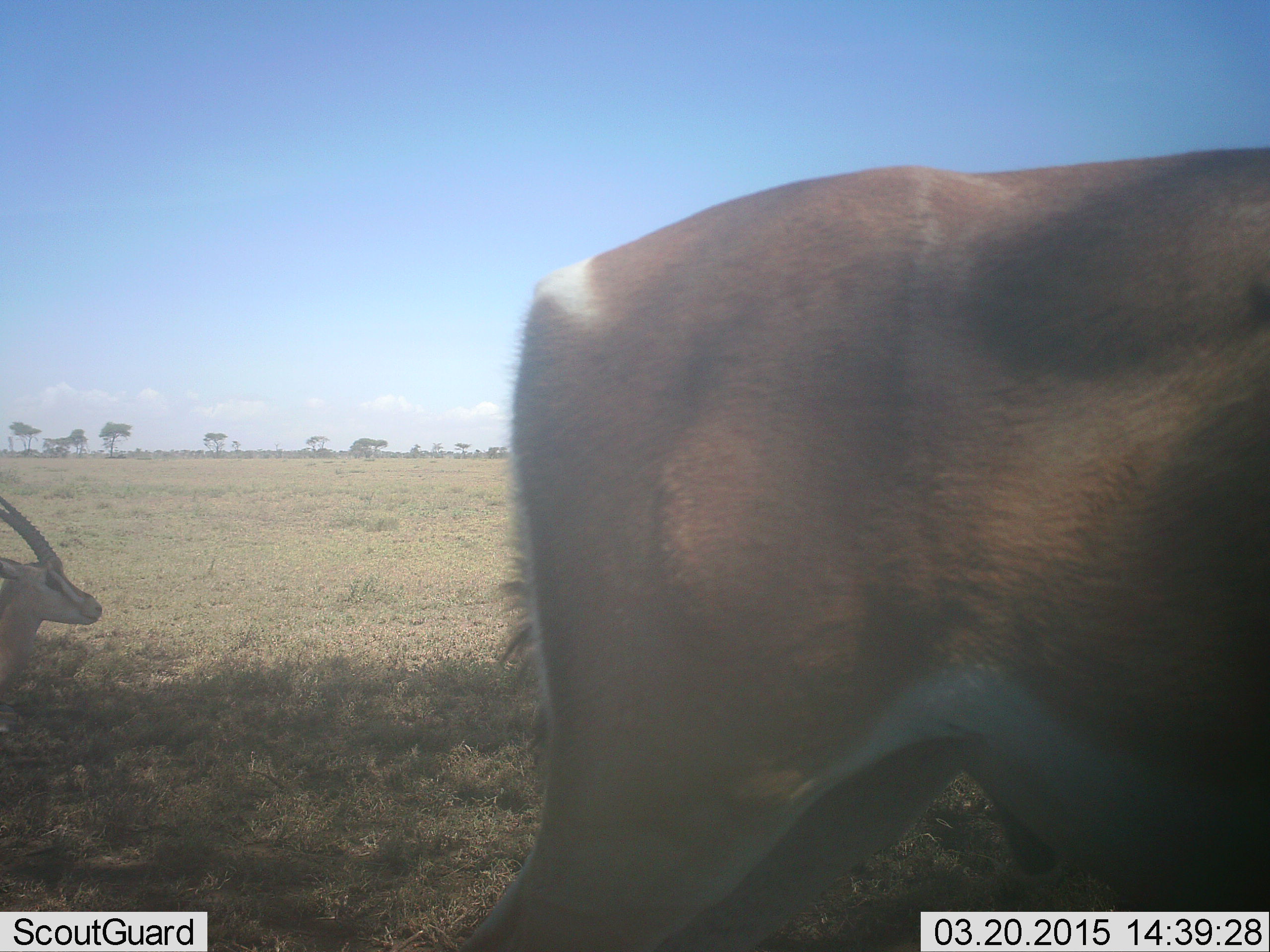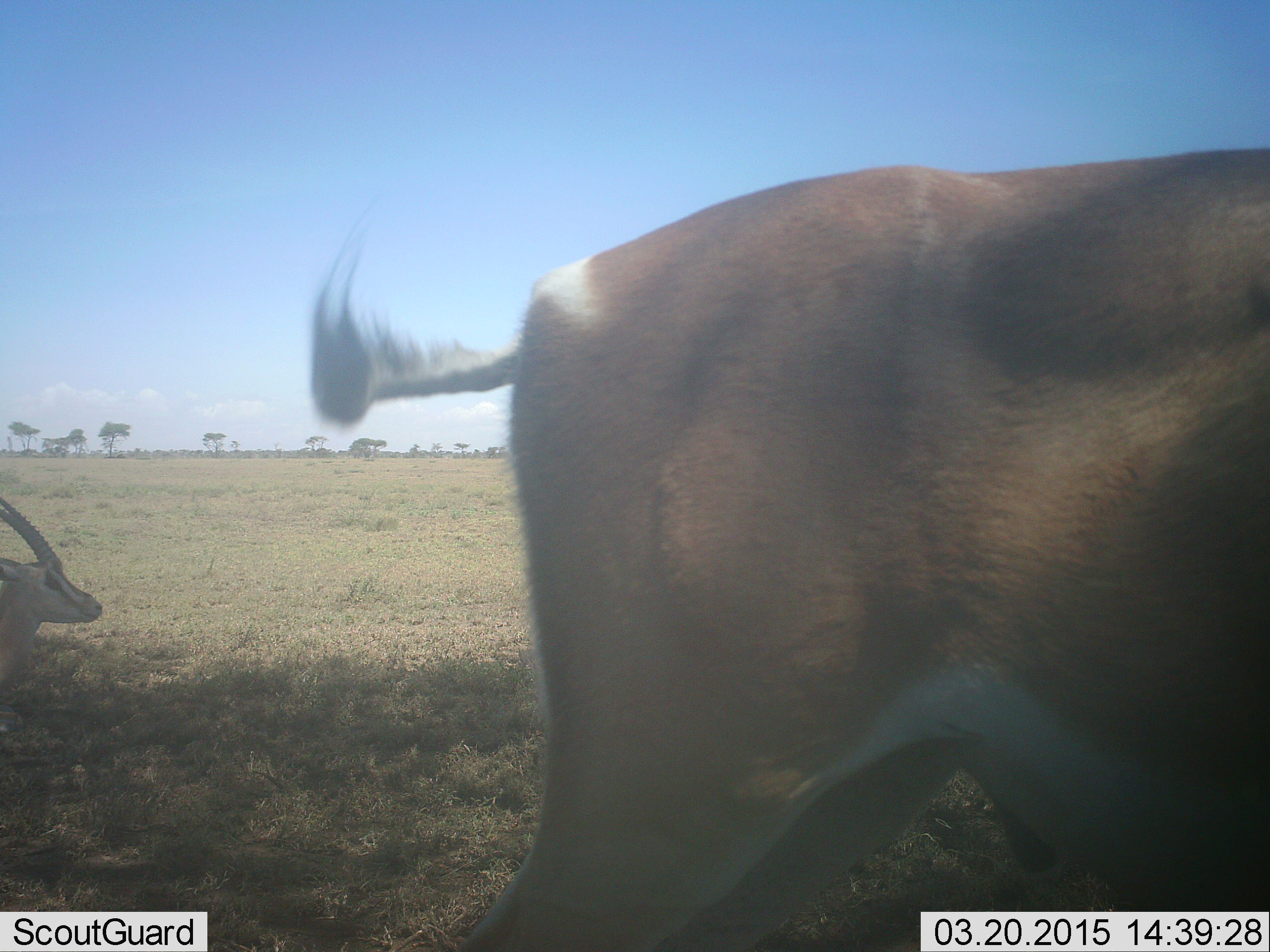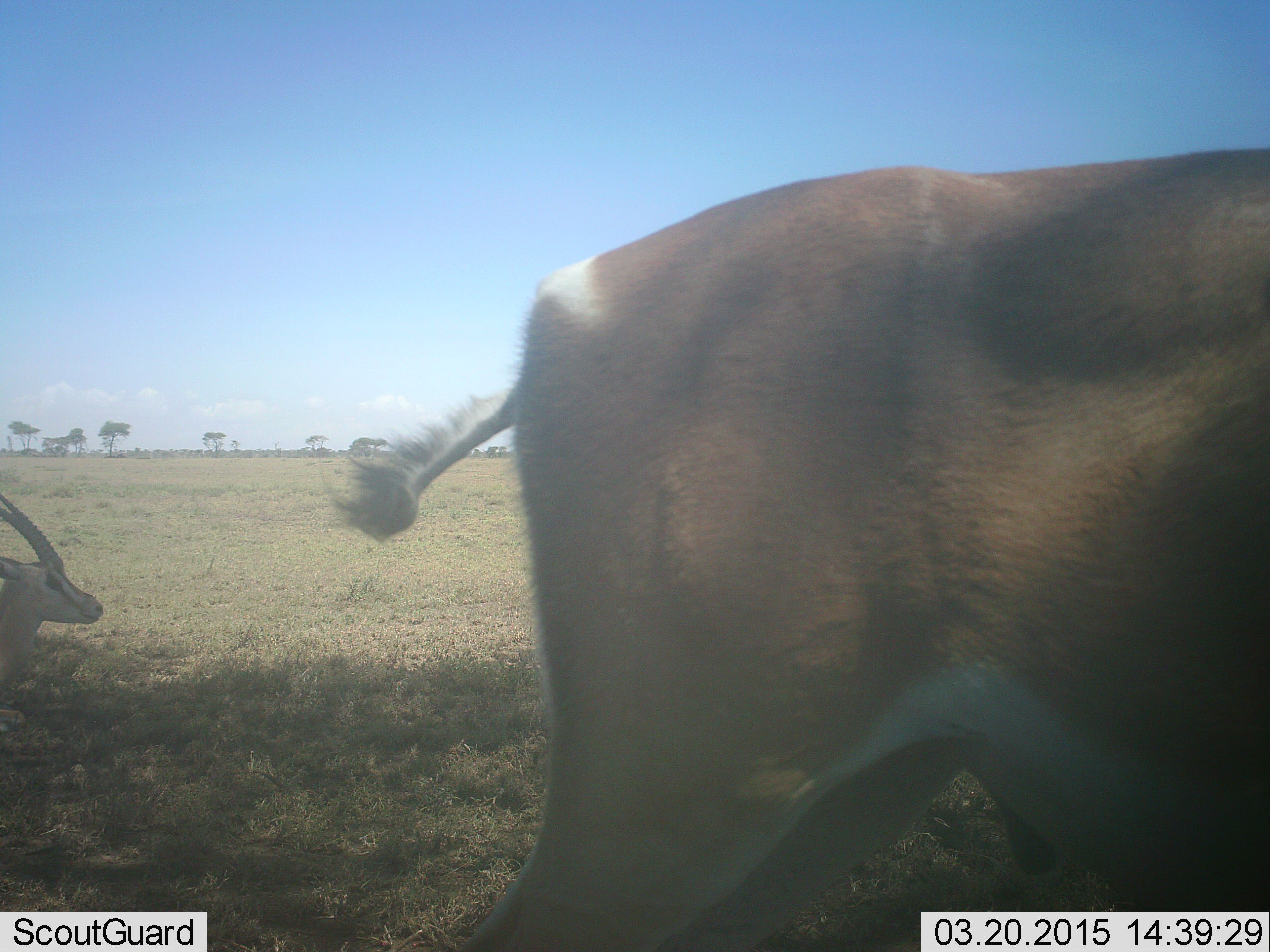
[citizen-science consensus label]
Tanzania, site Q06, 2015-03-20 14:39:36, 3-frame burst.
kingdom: Animalia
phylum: Chordata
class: Mammalia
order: Artiodactyla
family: Bovidae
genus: Nanger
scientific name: Nanger granti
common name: grant's gazelle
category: gazellegrants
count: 2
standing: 64%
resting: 91%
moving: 9%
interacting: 0%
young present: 0%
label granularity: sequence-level